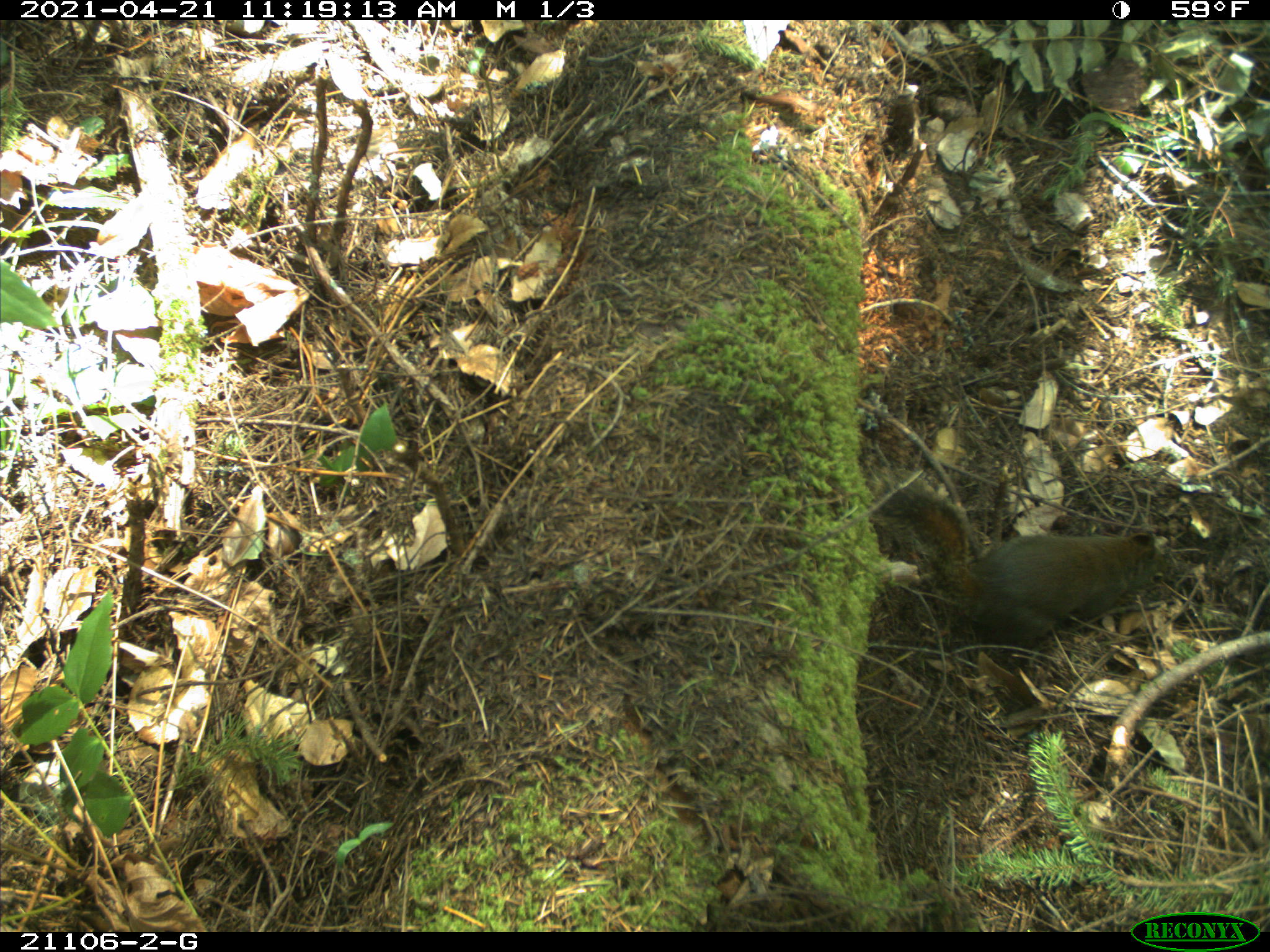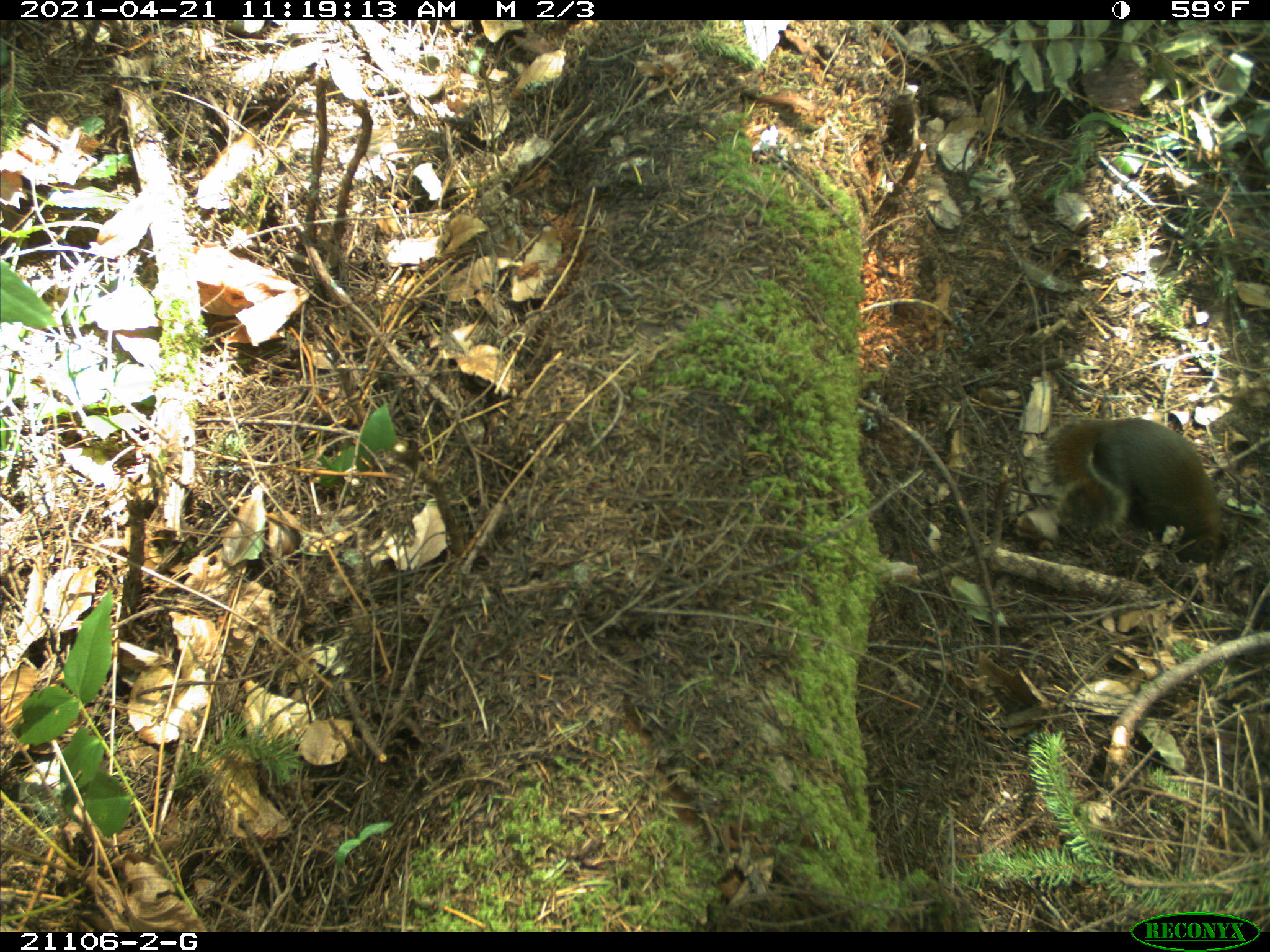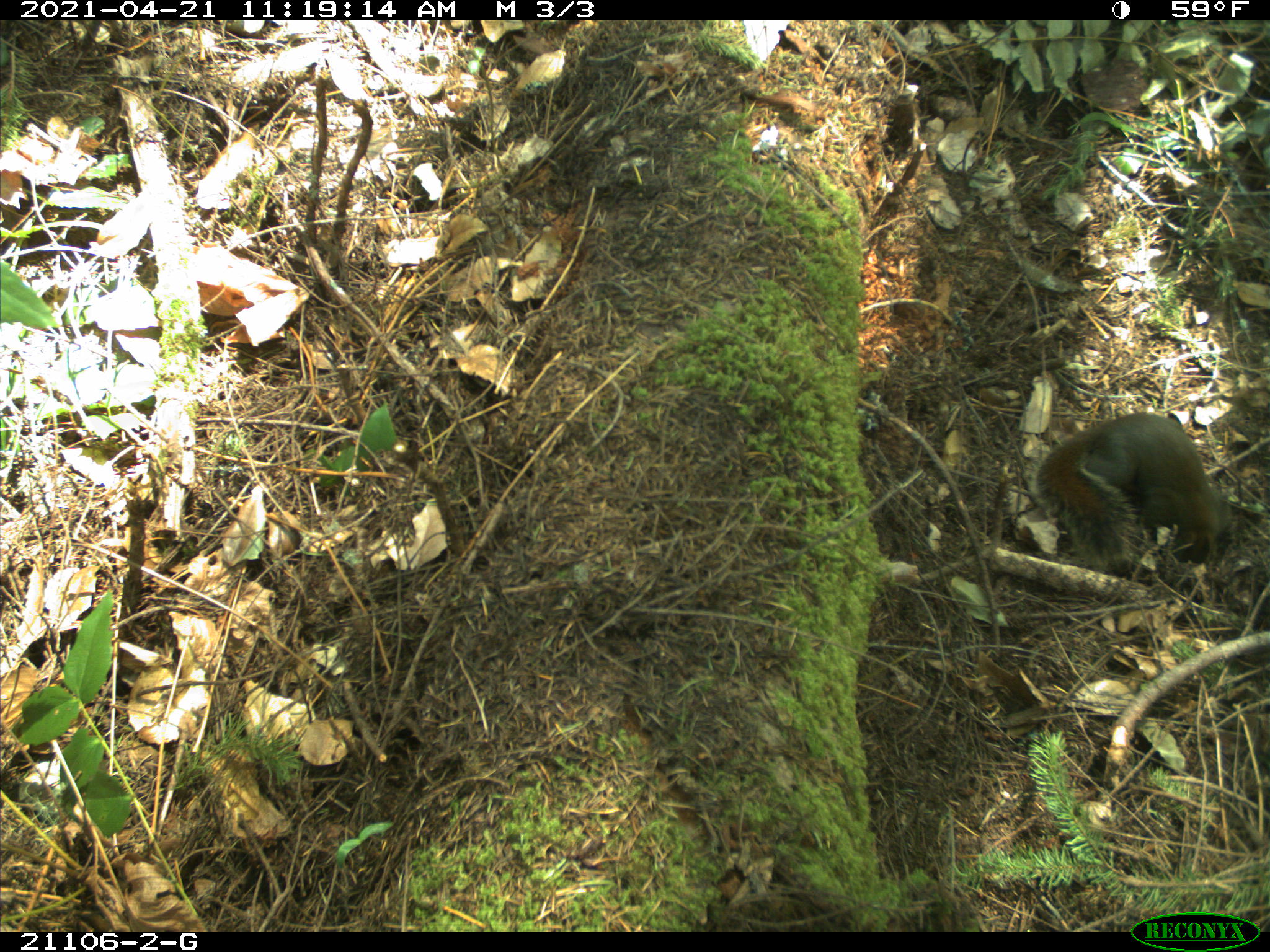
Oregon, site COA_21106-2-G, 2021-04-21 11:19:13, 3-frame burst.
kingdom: Animalia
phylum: Chordata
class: Mammalia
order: Rodentia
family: Sciuridae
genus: Tamiasciurus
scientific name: Tamiasciurus douglasii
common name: douglas squirrel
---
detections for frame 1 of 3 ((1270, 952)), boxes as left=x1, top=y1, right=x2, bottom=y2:
douglas squirrel: left=848, top=444, right=1187, bottom=700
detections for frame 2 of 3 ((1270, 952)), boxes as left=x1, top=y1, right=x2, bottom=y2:
douglas squirrel: left=1014, top=372, right=1242, bottom=621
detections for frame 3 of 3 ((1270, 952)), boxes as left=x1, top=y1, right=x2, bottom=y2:
douglas squirrel: left=1007, top=371, right=1261, bottom=605